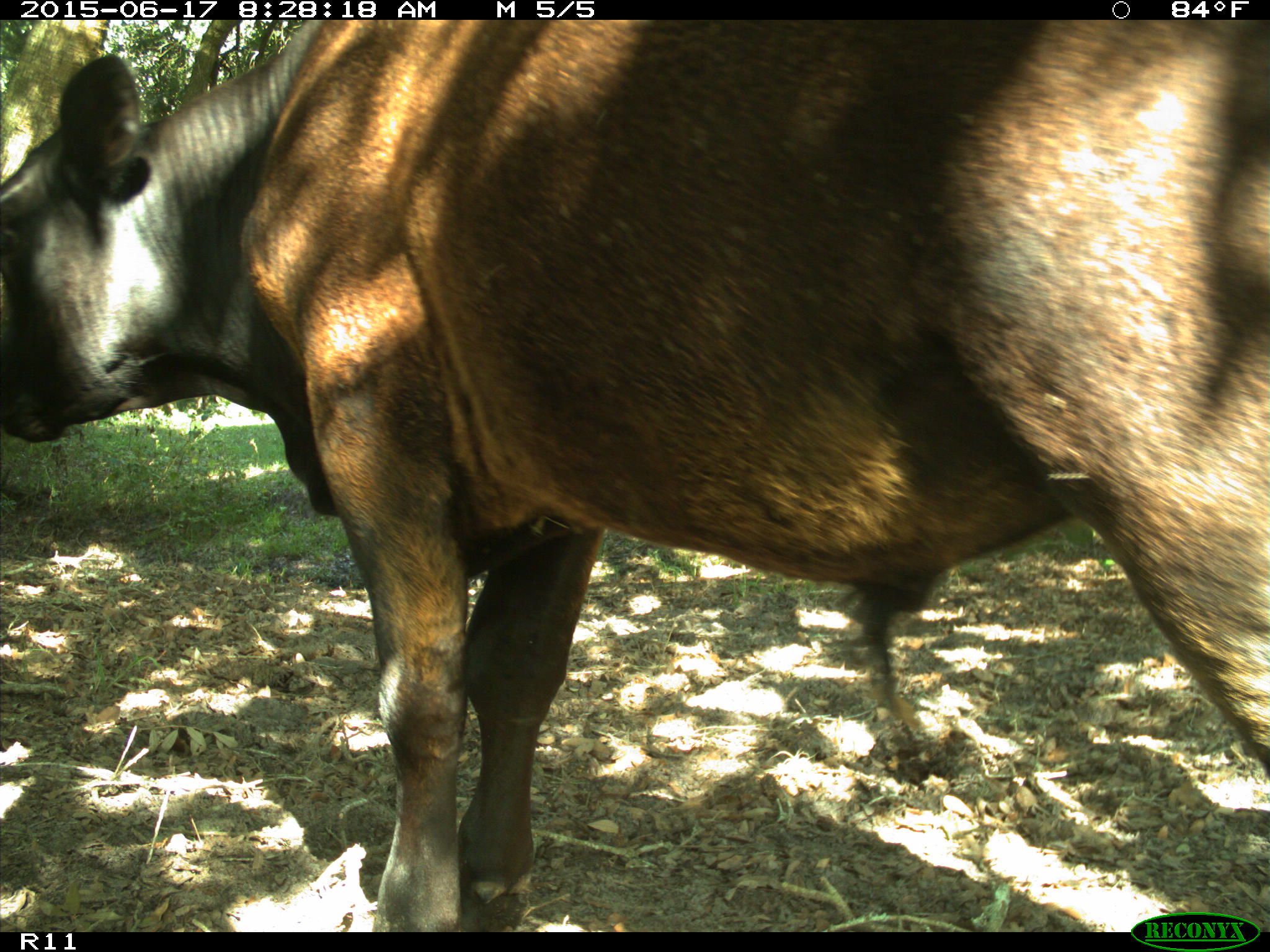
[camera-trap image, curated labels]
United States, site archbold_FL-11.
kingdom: Animalia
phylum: Chordata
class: Mammalia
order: Artiodactyla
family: Bovidae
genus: Bos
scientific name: Bos taurus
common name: domestic cow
Bos taurus (domestic cow).